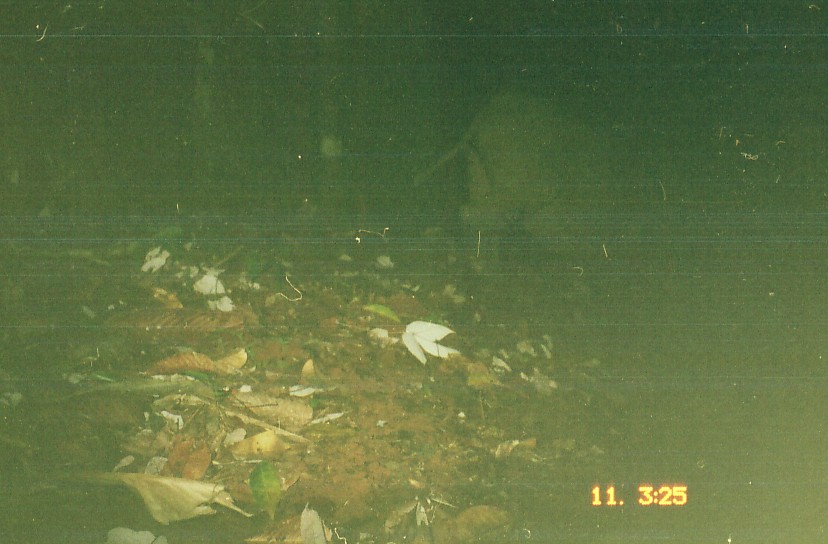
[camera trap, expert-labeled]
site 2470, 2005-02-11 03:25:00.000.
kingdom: Animalia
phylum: Chordata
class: Mammalia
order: Perissodactyla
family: Rhinocerotidae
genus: Dicerorhinus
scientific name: Dicerorhinus sumatrensis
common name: sumatran rhinoceros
Dicerorhinus sumatrensis (sumatran rhinoceros), count 1.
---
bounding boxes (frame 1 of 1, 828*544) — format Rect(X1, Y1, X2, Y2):
dicerorhinus sumatrensis: Rect(411, 92, 614, 258)